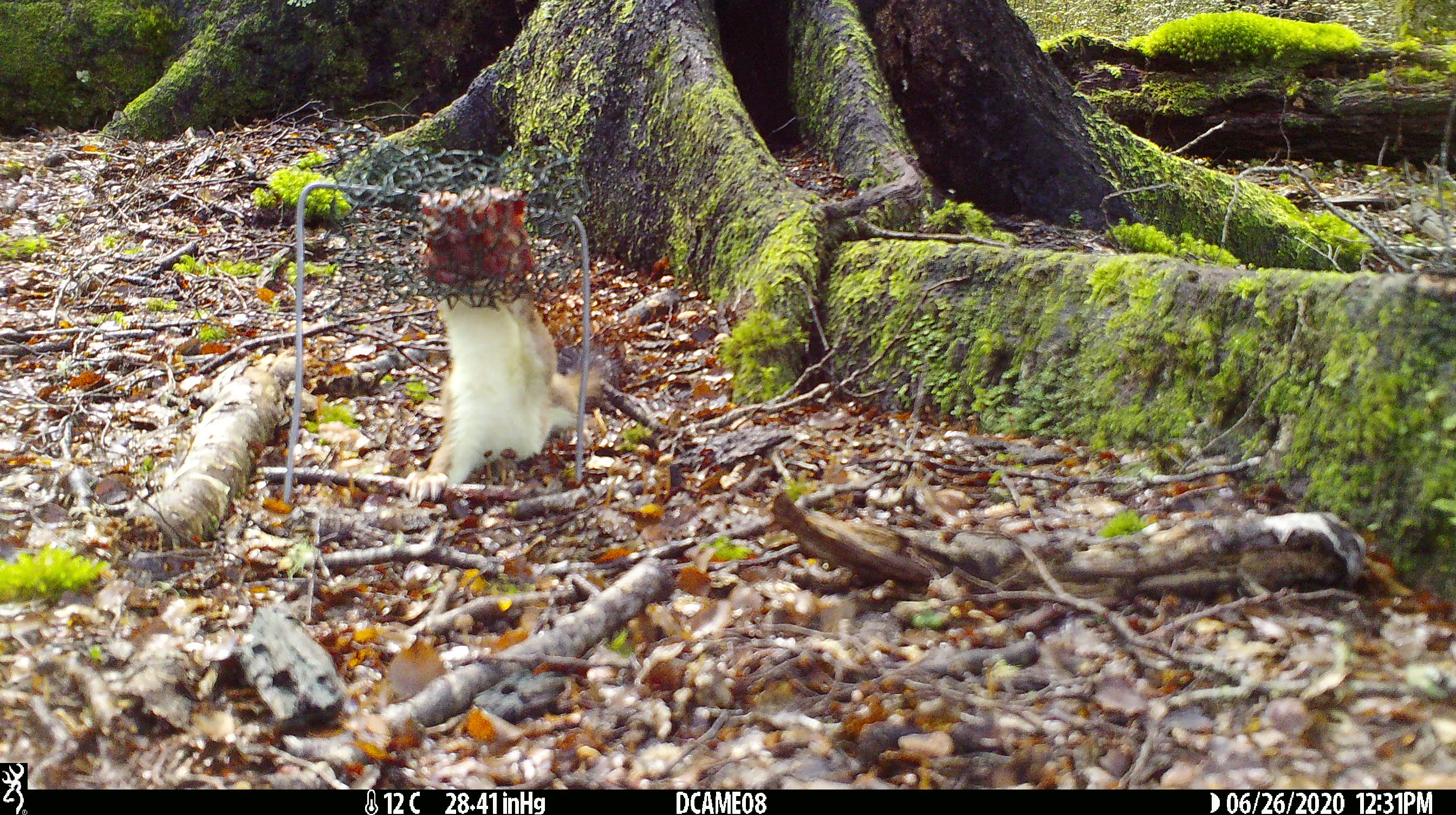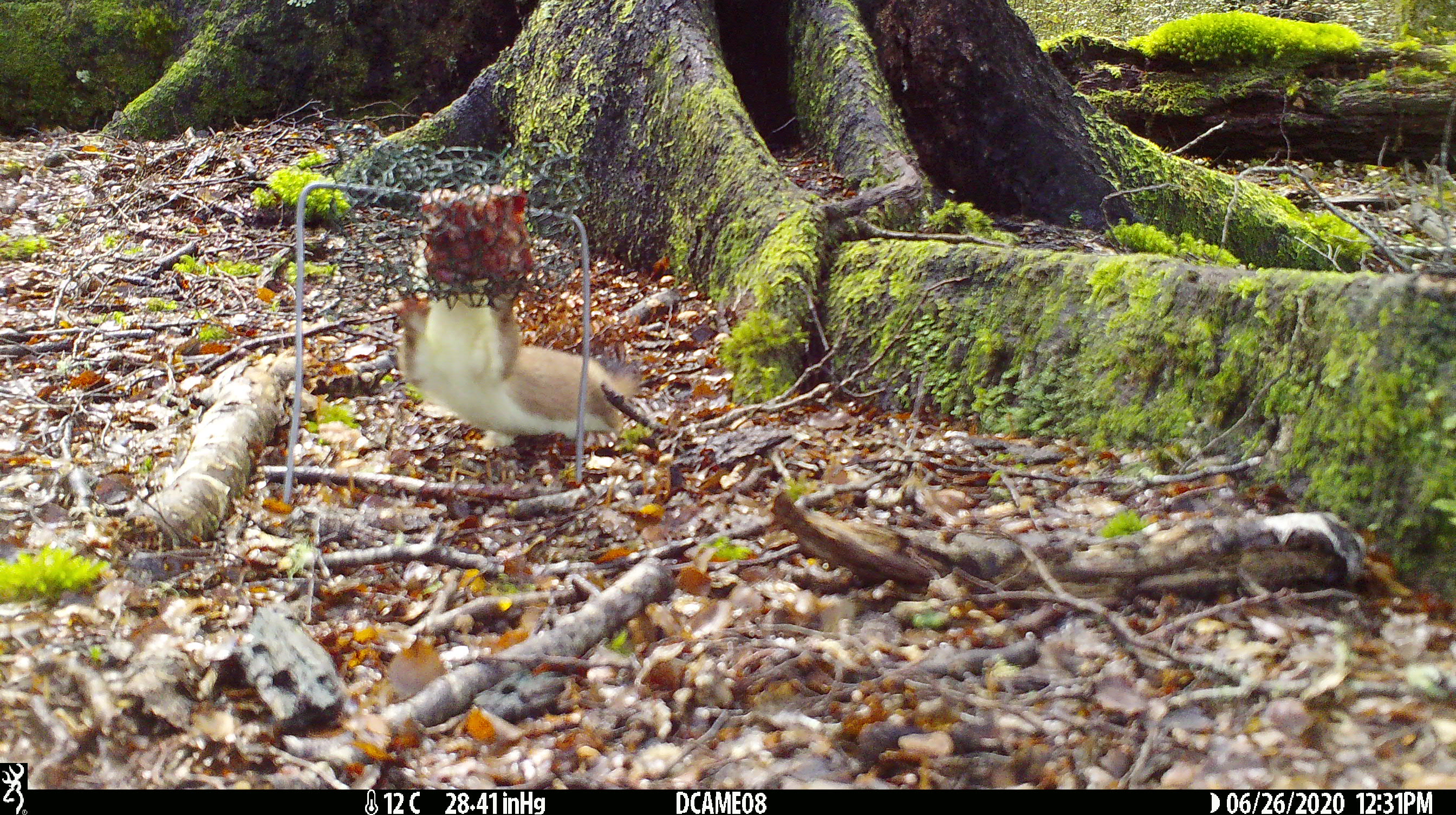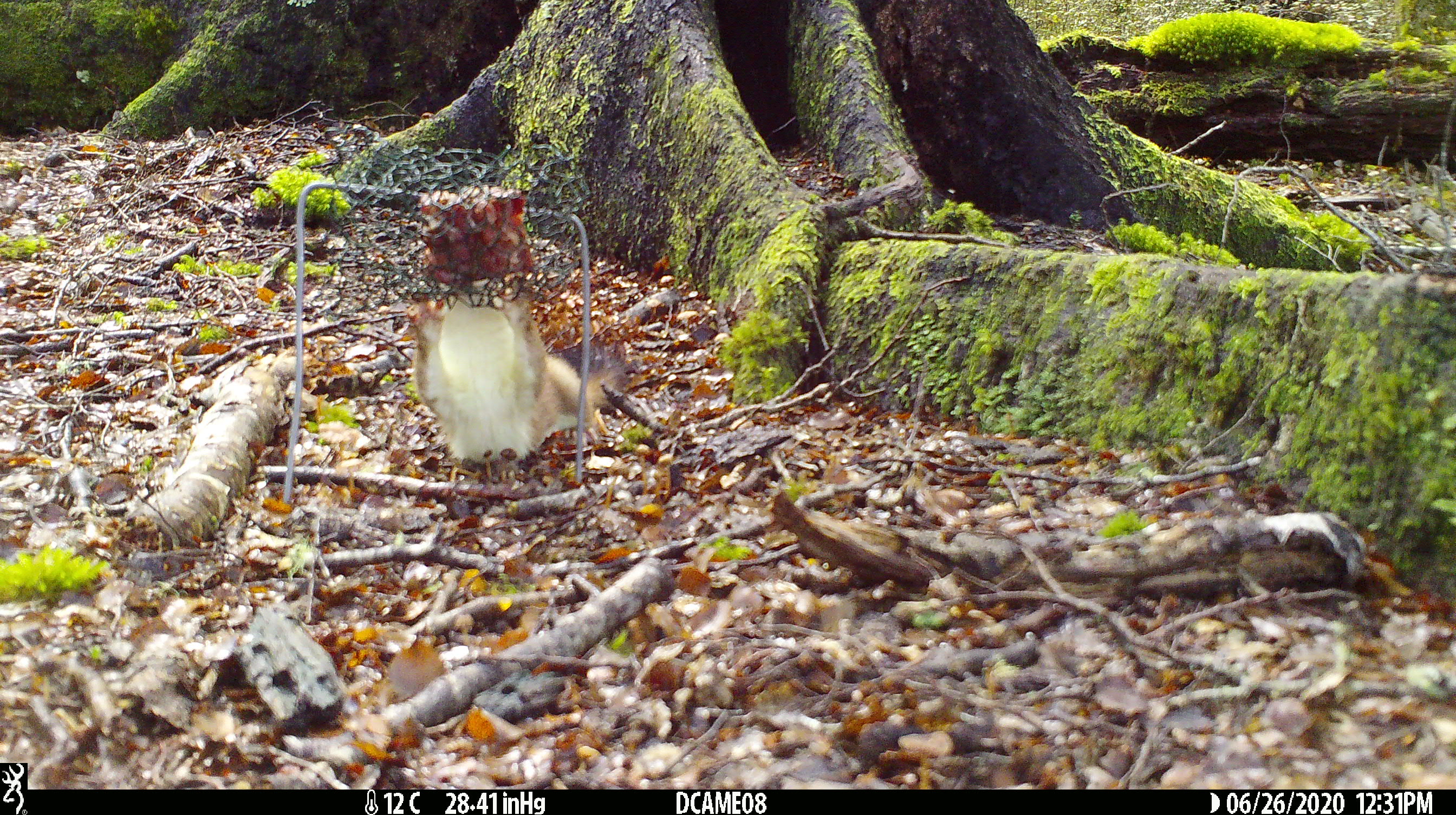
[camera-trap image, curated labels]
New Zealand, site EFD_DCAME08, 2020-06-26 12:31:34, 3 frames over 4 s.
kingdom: Animalia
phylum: Chordata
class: Mammalia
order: Carnivora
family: Mustelidae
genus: Mustela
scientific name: Mustela erminea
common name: stoat